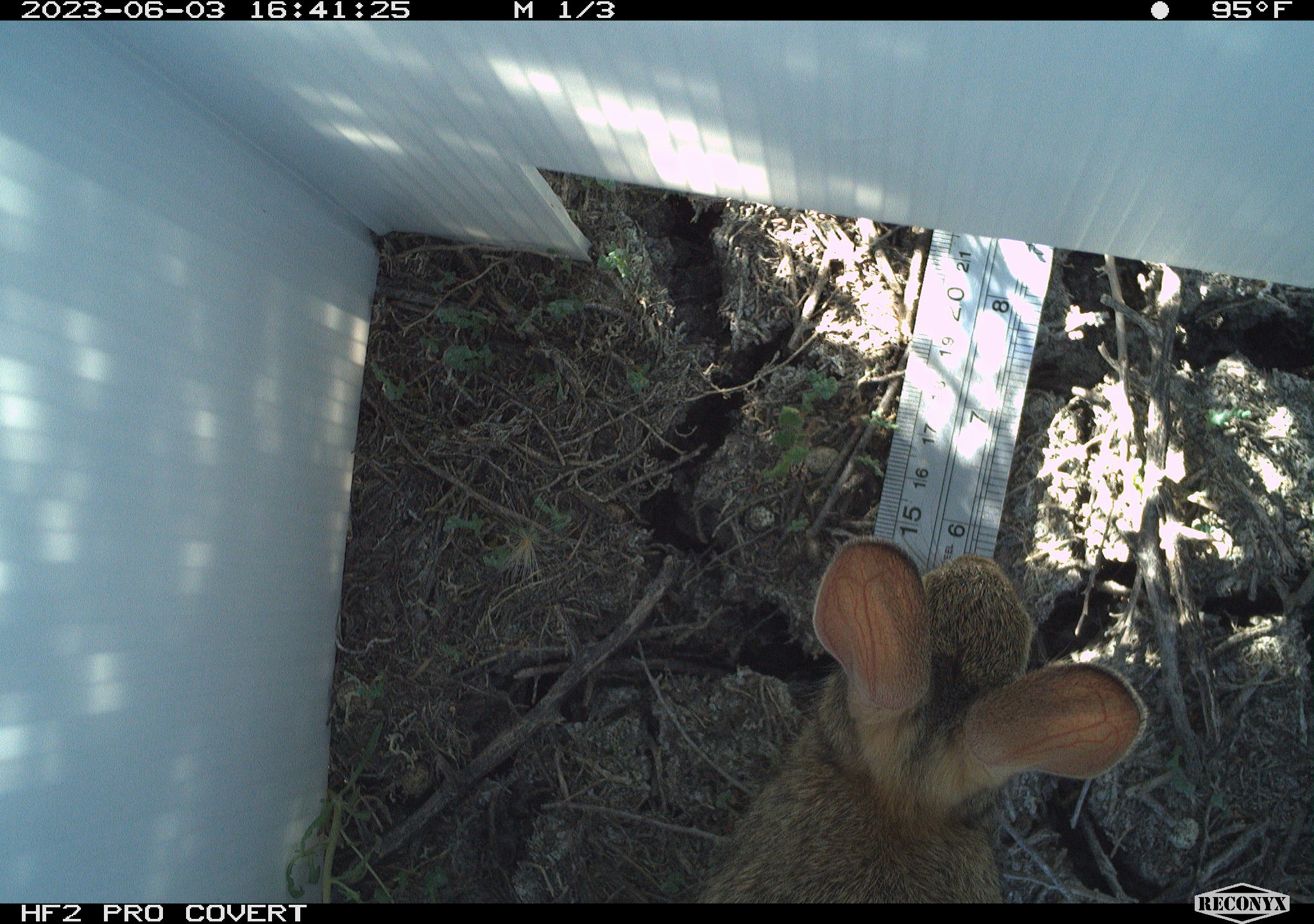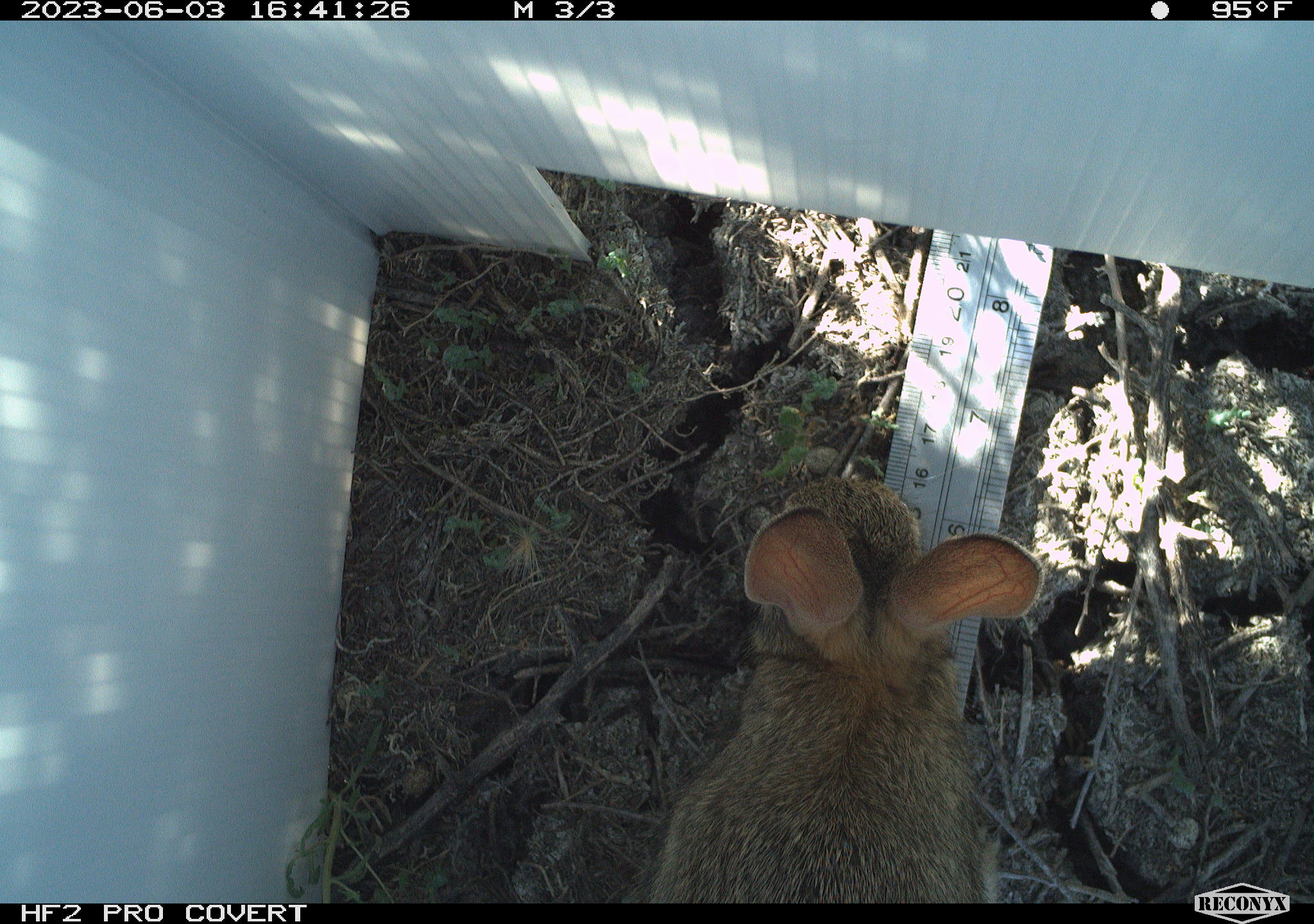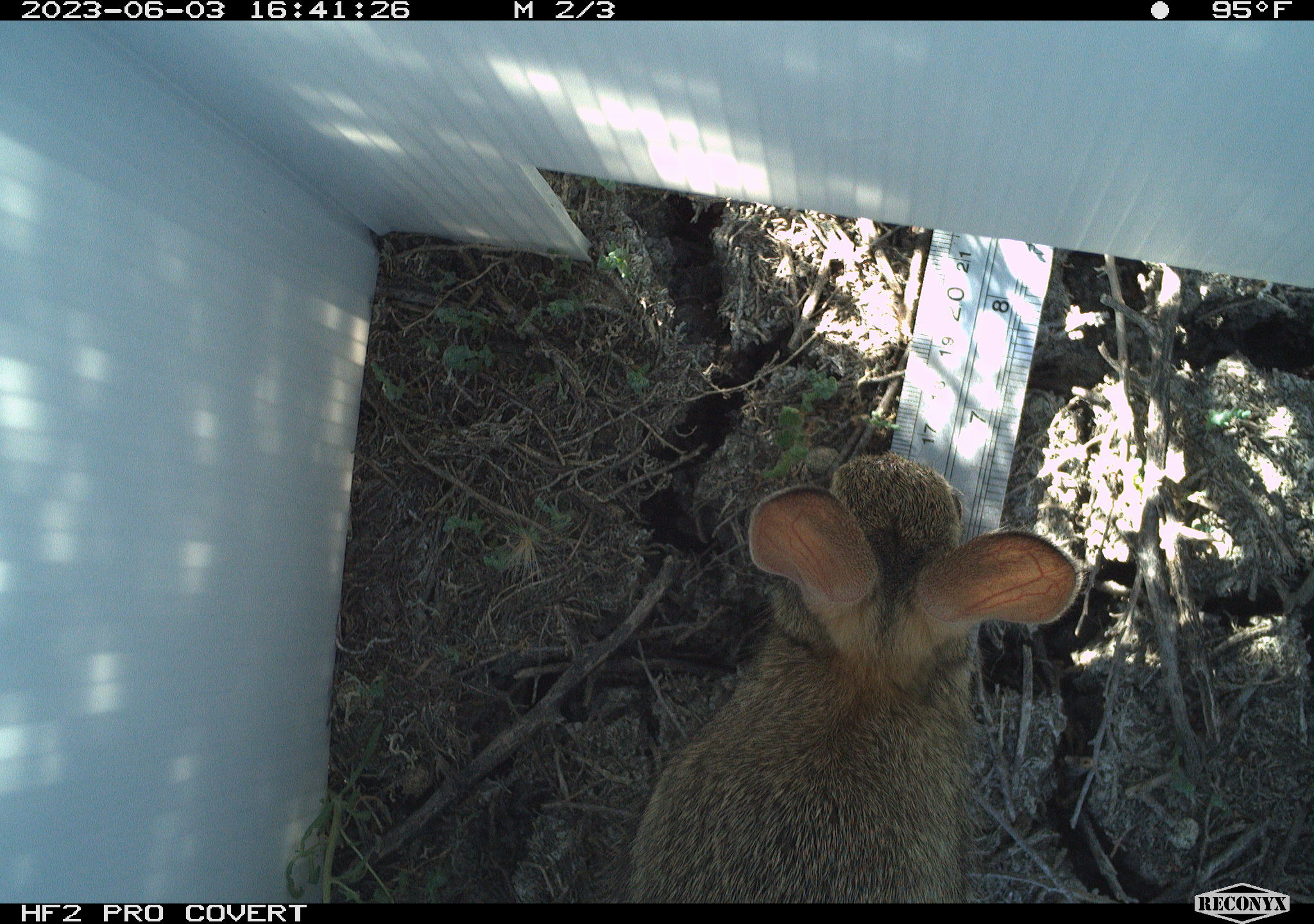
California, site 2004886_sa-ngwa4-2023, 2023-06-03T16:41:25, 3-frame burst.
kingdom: Animalia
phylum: Chordata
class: Mammalia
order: Lagomorpha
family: Leporidae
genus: Sylvilagus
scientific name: Sylvilagus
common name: cottontail rabbits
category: sylvilagus species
Sylvilagus species (cottontail rabbits) (Sylvilagus).